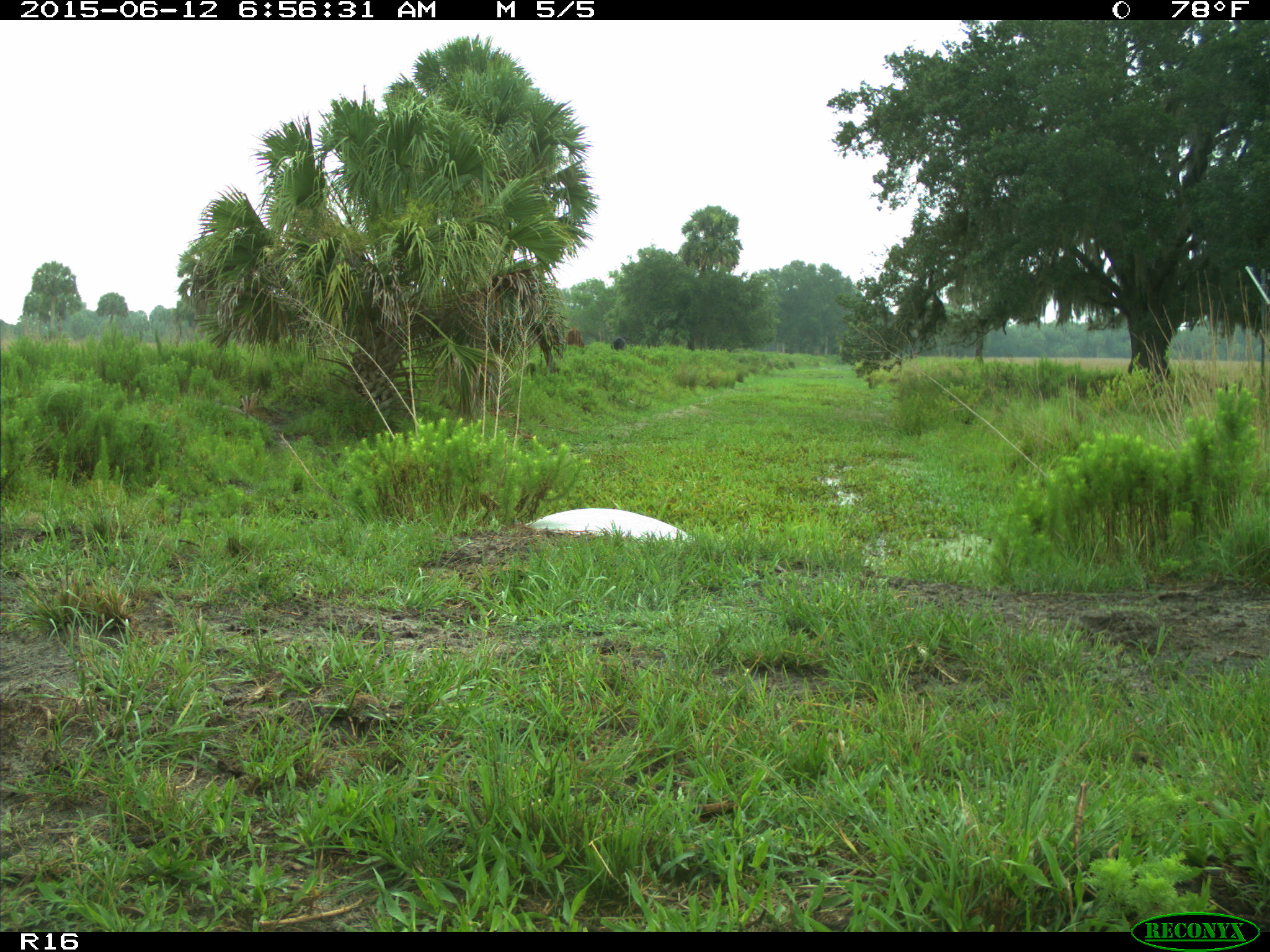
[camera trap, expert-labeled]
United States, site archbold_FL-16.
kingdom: Animalia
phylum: Chordata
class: Mammalia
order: Artiodactyla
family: Bovidae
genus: Bos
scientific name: Bos taurus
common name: domestic cow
Bos taurus (domestic cow).